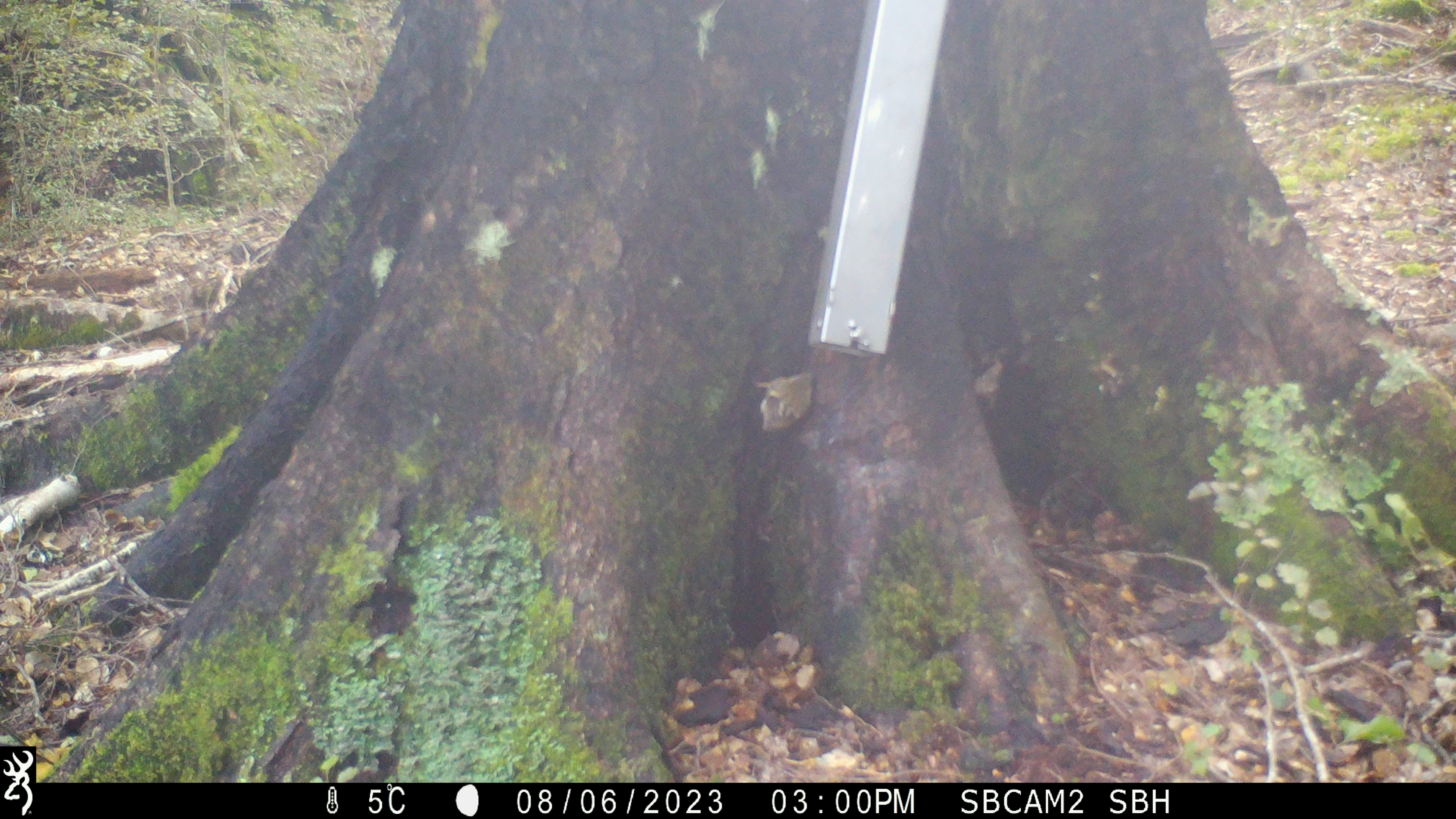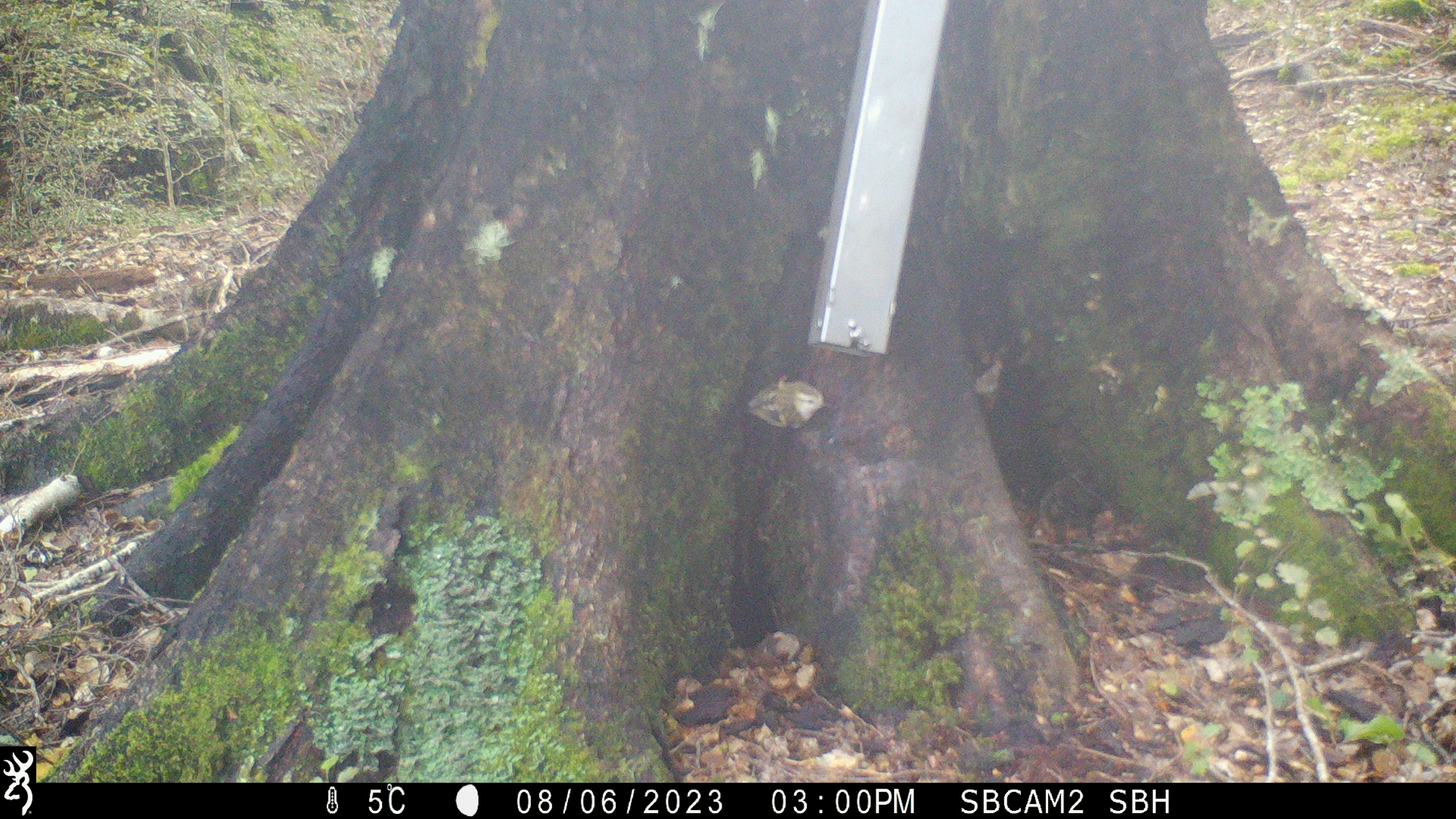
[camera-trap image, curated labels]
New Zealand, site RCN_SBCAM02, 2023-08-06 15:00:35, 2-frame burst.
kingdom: Animalia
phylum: Chordata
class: Aves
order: Passeriformes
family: Acanthisittidae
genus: Acanthisitta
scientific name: Acanthisitta chloris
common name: rifleman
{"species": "rifleman (Acanthisitta chloris)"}